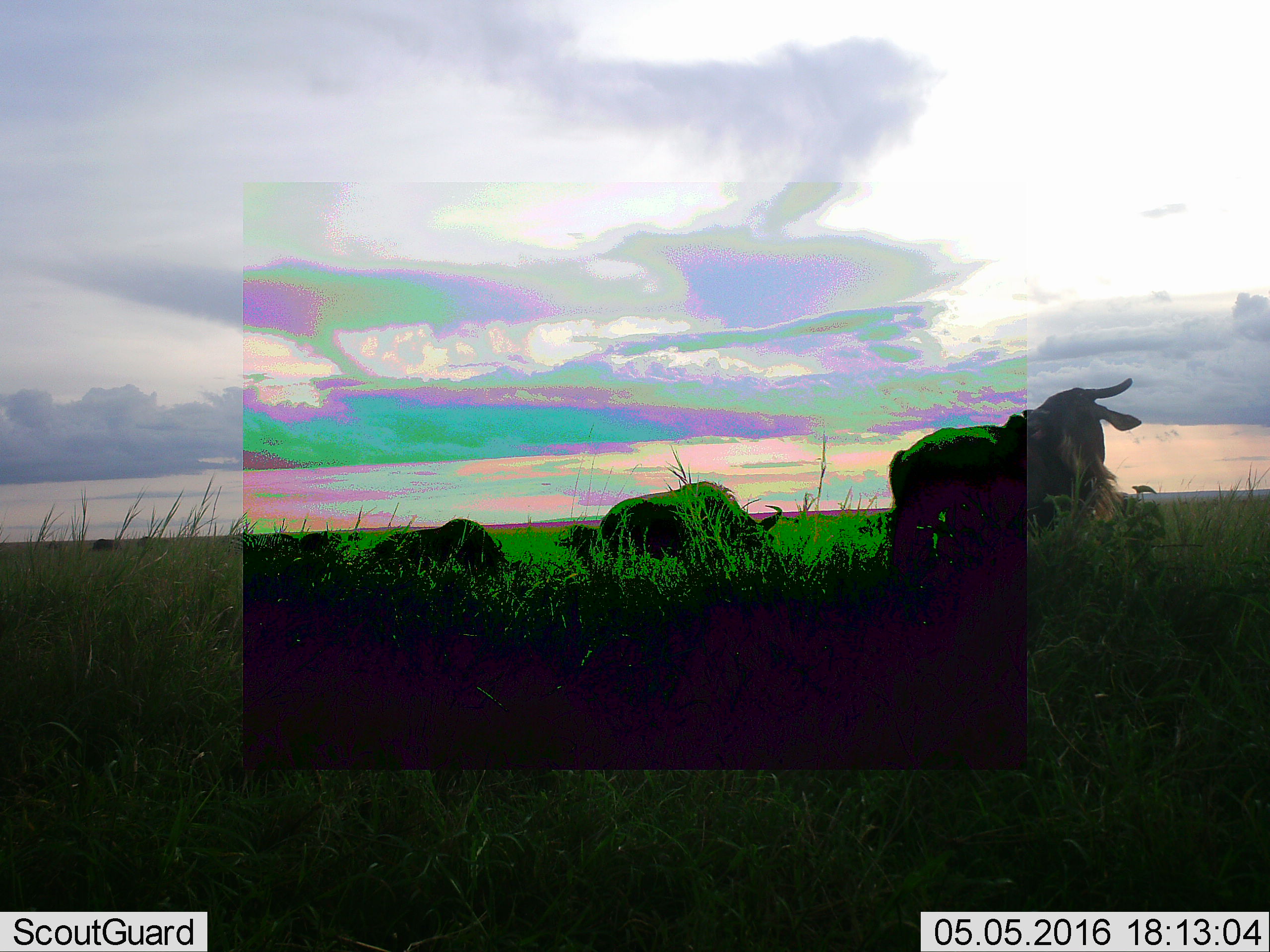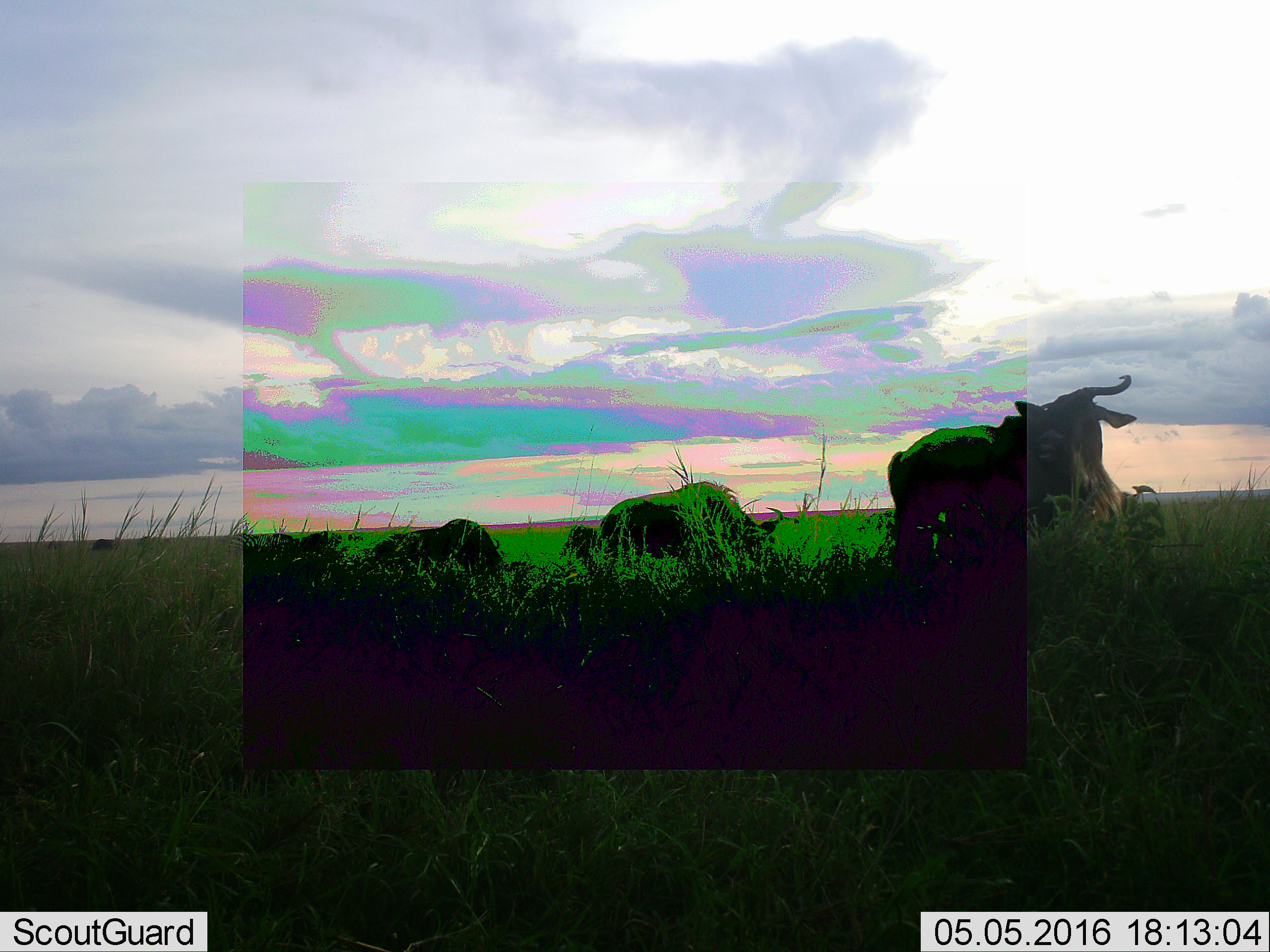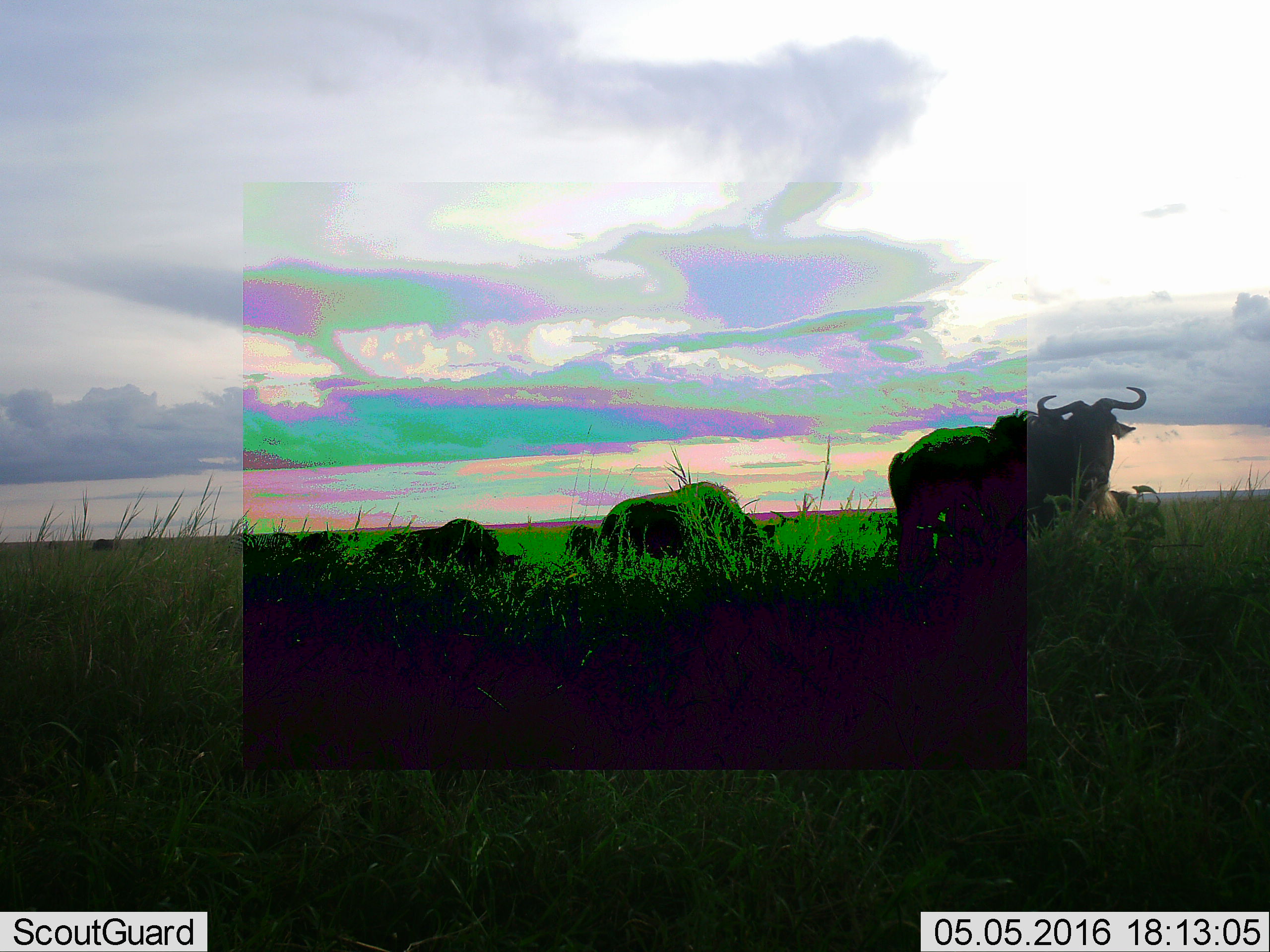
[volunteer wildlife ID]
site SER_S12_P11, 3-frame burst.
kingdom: Animalia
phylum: Chordata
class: Mammalia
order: Artiodactyla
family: Bovidae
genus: Connochaetes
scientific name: Connochaetes taurinus taurinus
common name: blue wildebeest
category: wildebeestblue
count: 4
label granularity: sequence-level